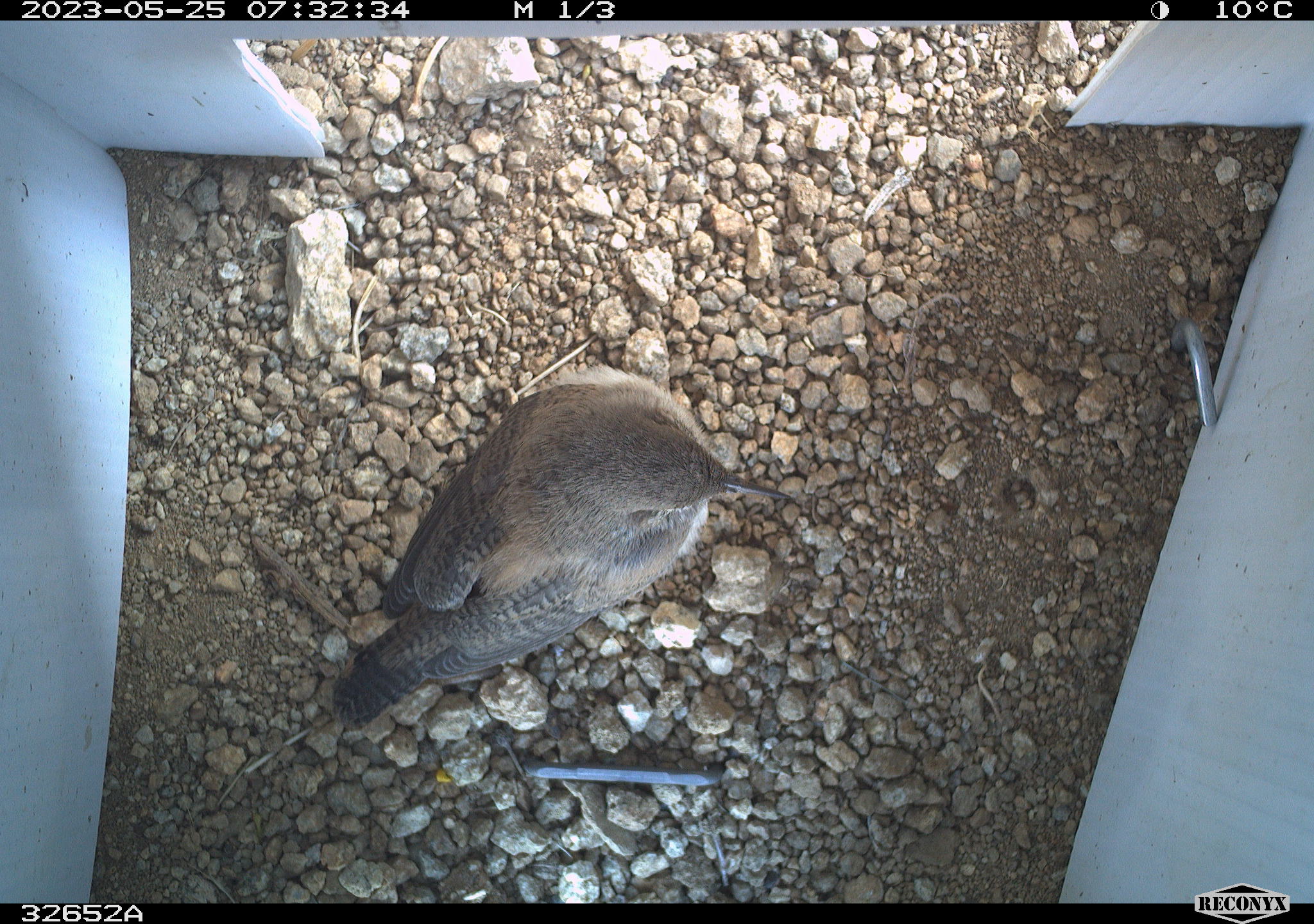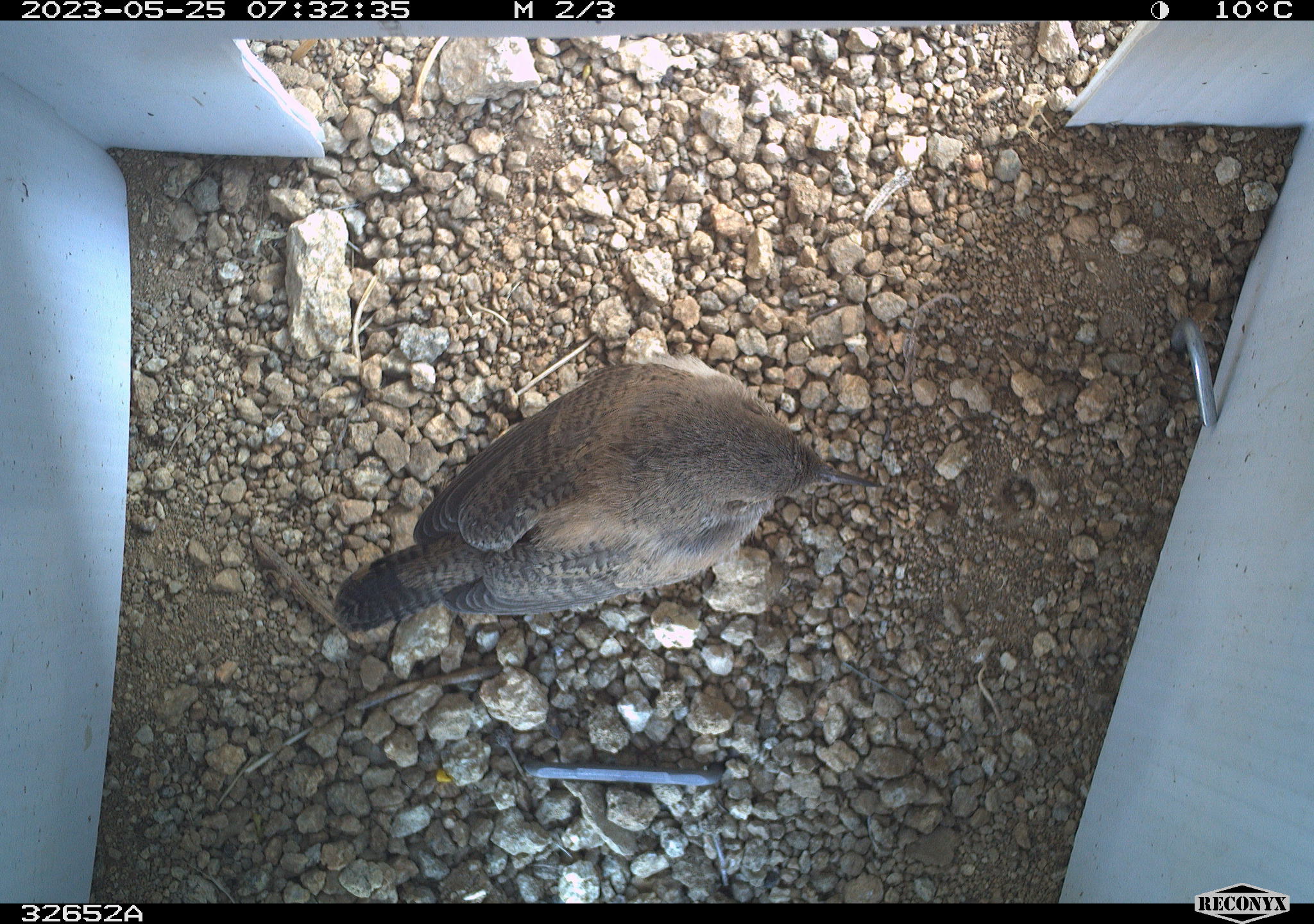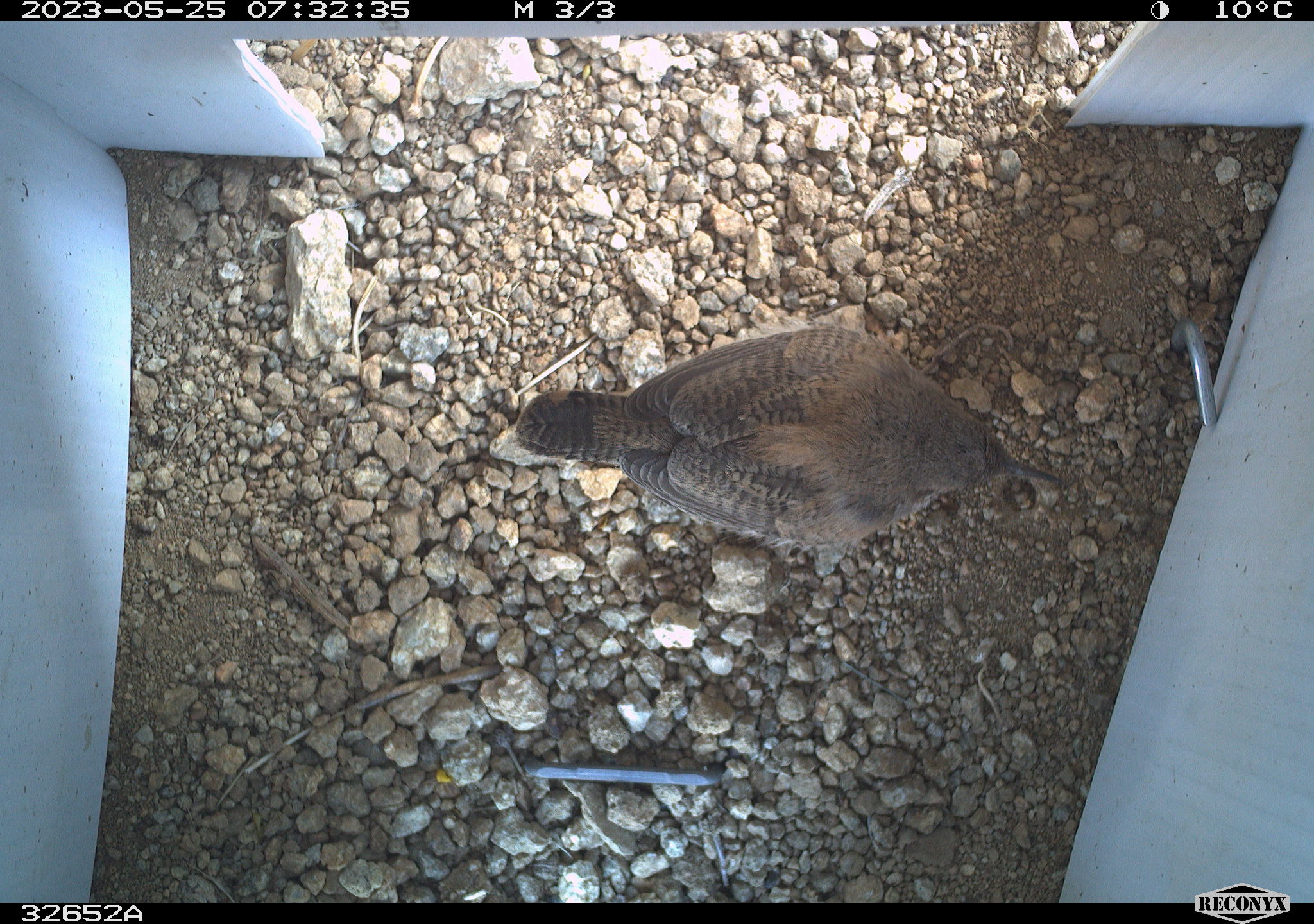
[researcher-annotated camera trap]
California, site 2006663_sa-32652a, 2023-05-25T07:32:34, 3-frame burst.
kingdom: Animalia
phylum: Chordata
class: Aves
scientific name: Aves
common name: bird